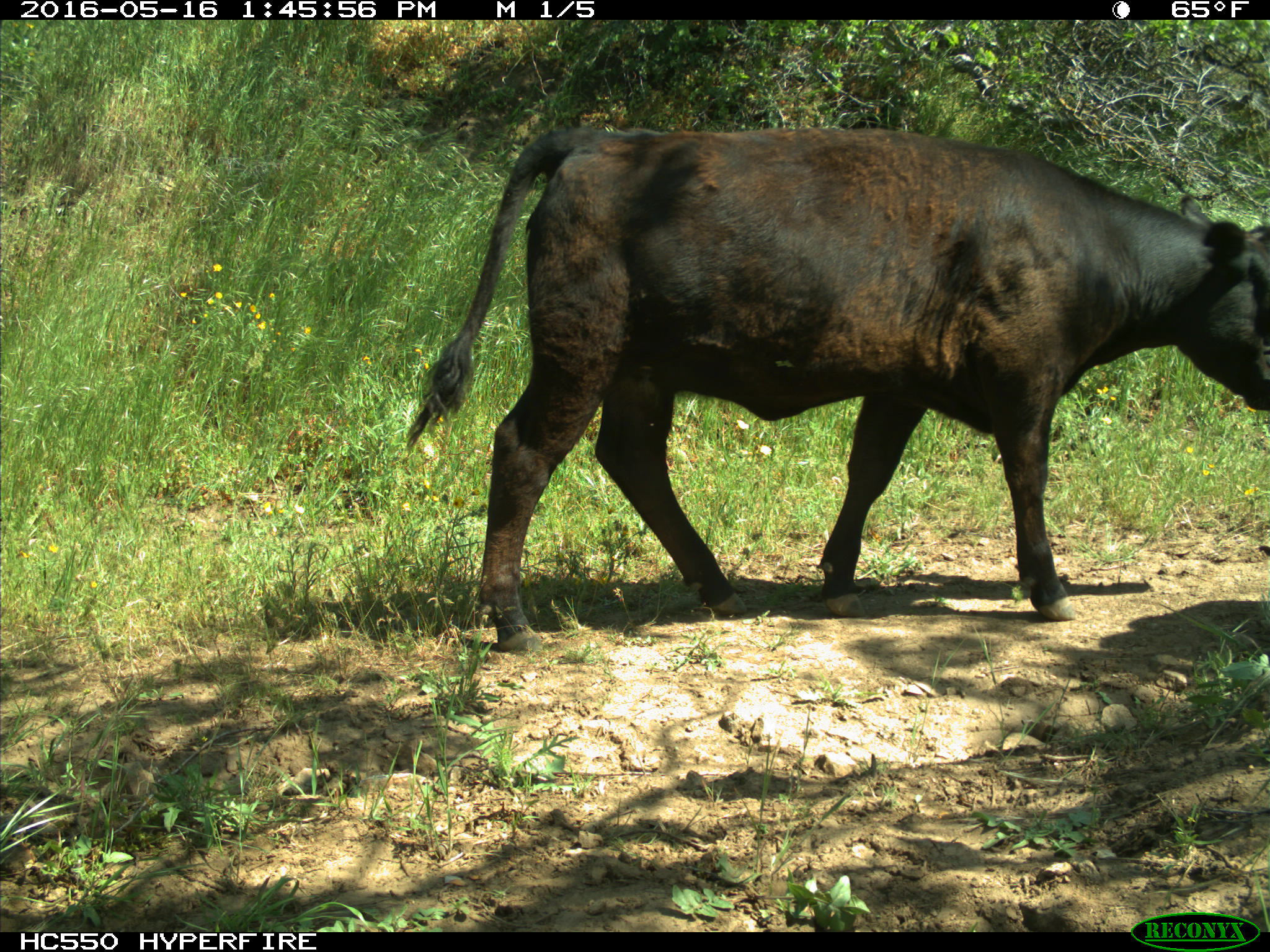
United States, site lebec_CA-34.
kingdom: Animalia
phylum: Chordata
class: Mammalia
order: Artiodactyla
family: Bovidae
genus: Bos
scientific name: Bos taurus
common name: domestic cow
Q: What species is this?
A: Bos taurus (domestic cow).